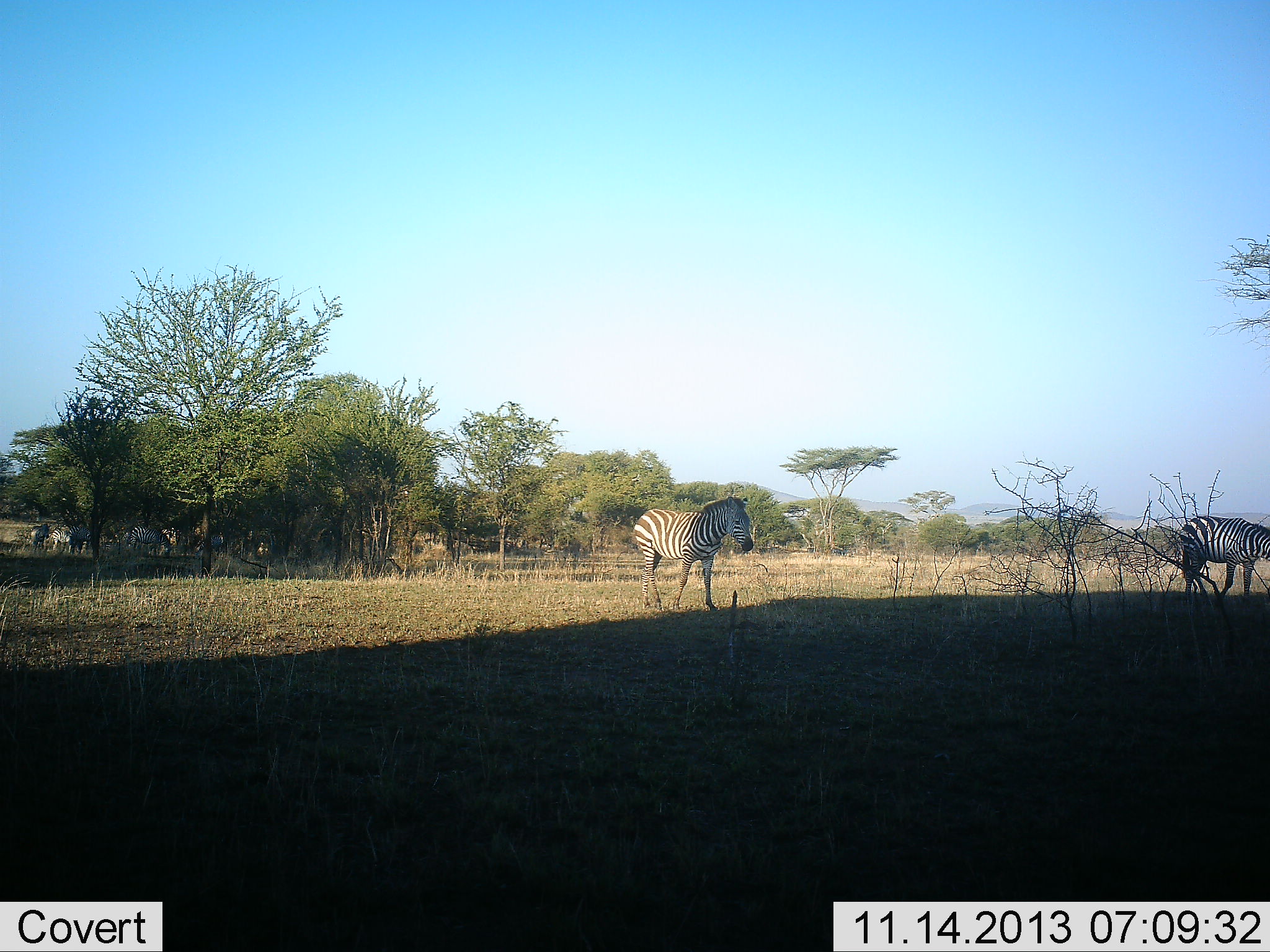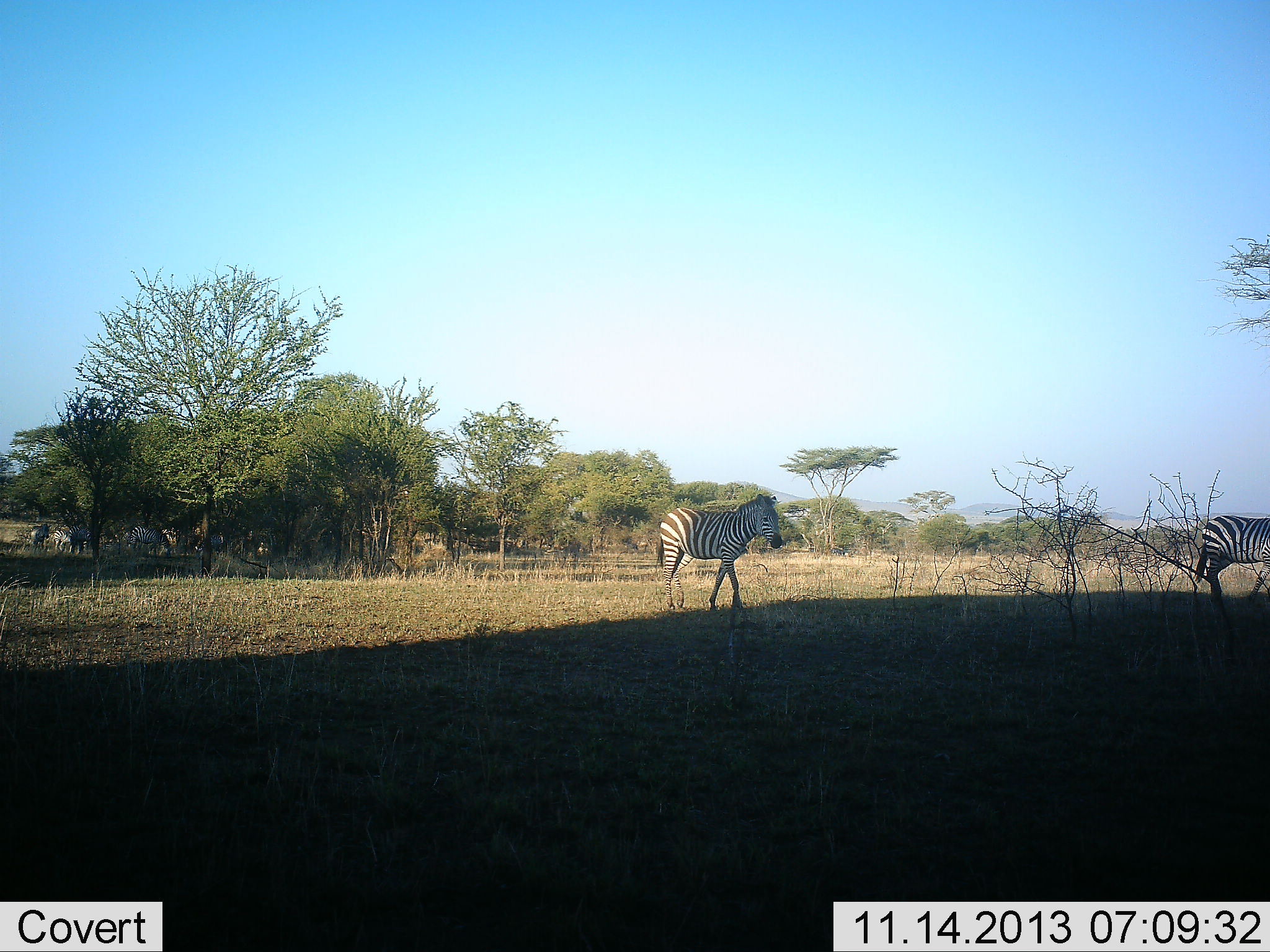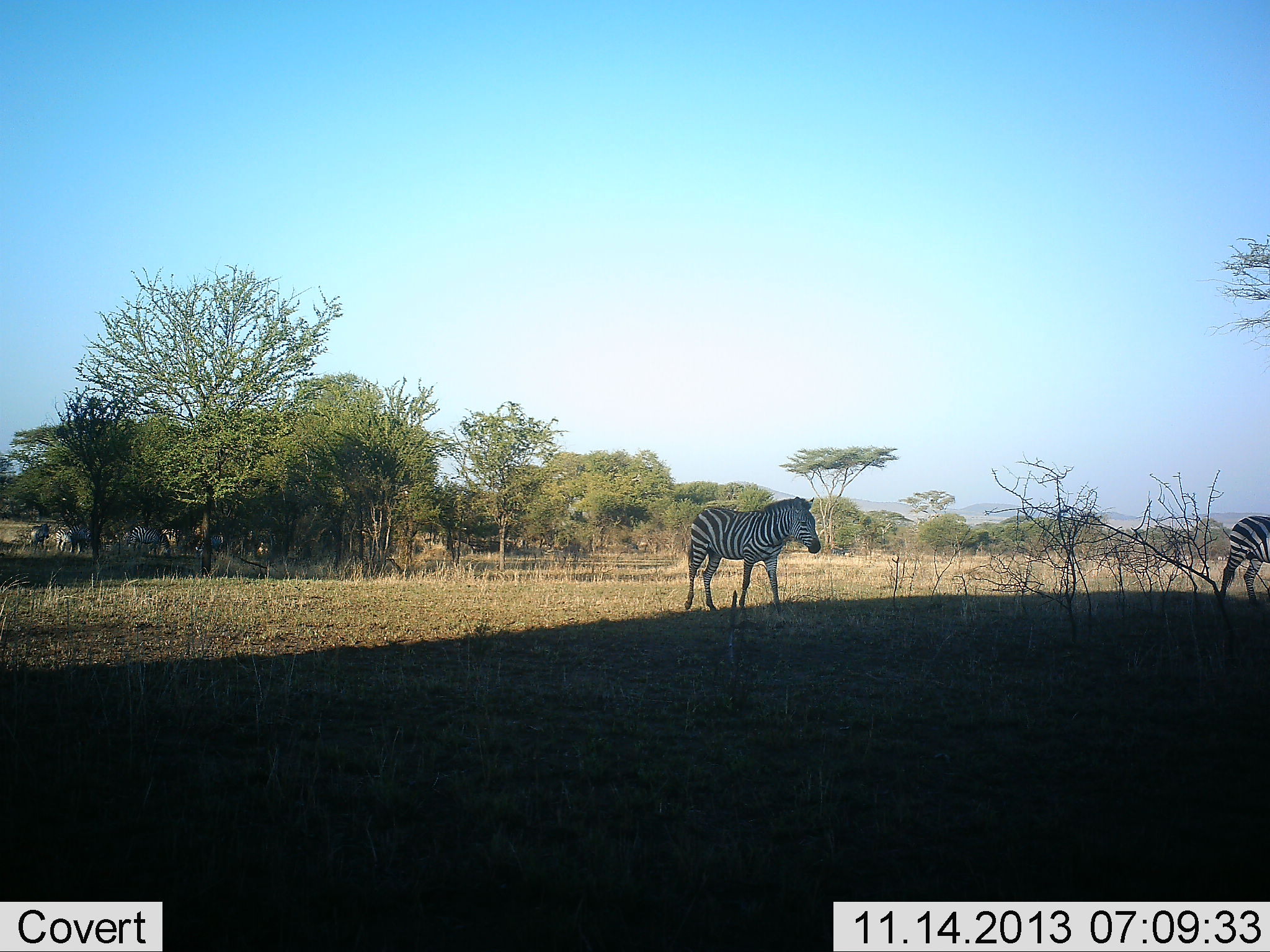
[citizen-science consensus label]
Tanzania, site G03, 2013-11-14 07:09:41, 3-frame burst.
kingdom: Animalia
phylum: Chordata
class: Mammalia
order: Perissodactyla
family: Equidae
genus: Equus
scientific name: Equus quagga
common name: plains zebra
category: zebra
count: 5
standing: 30%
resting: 0%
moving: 100%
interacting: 0%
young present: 0%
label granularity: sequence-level